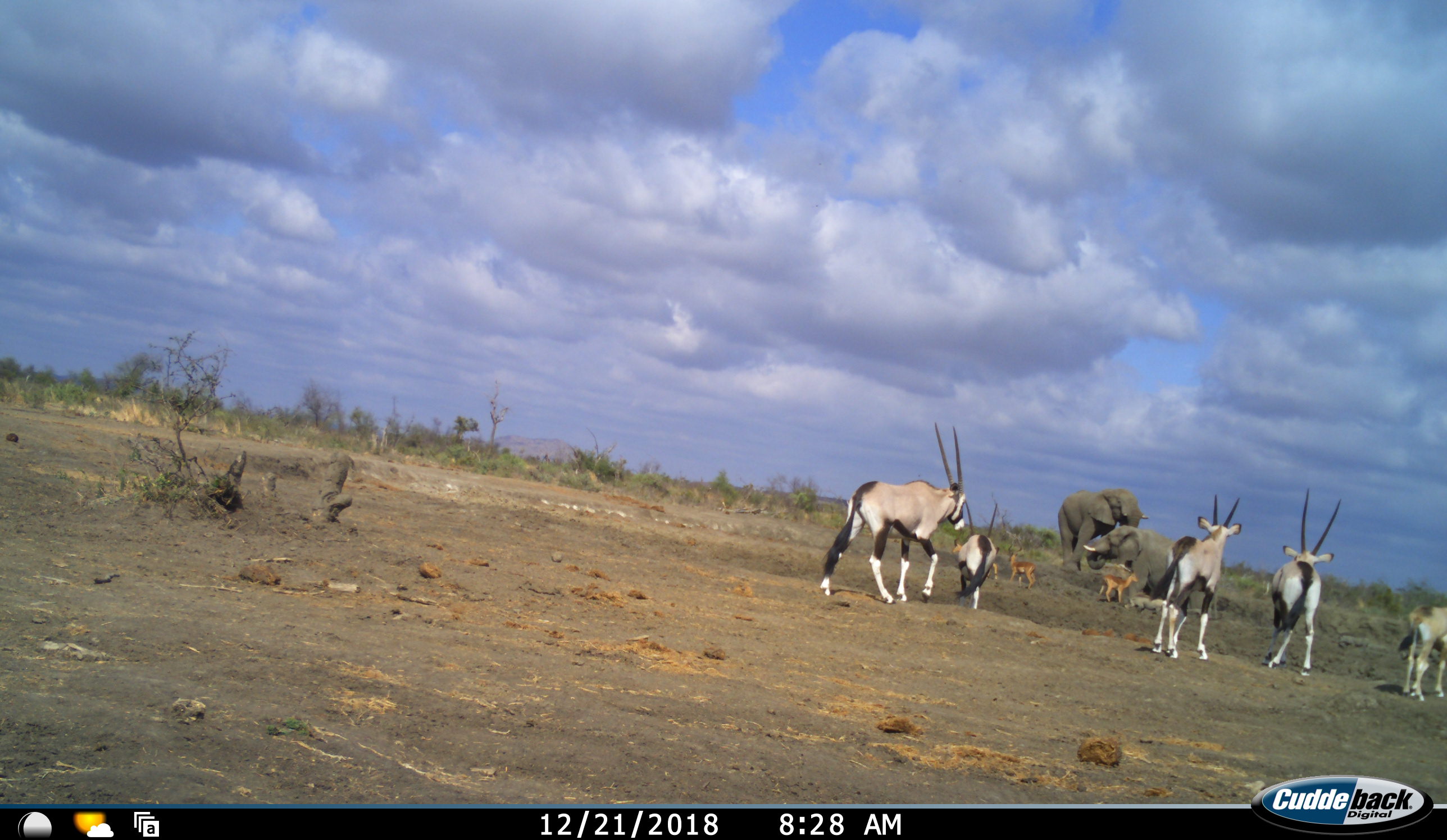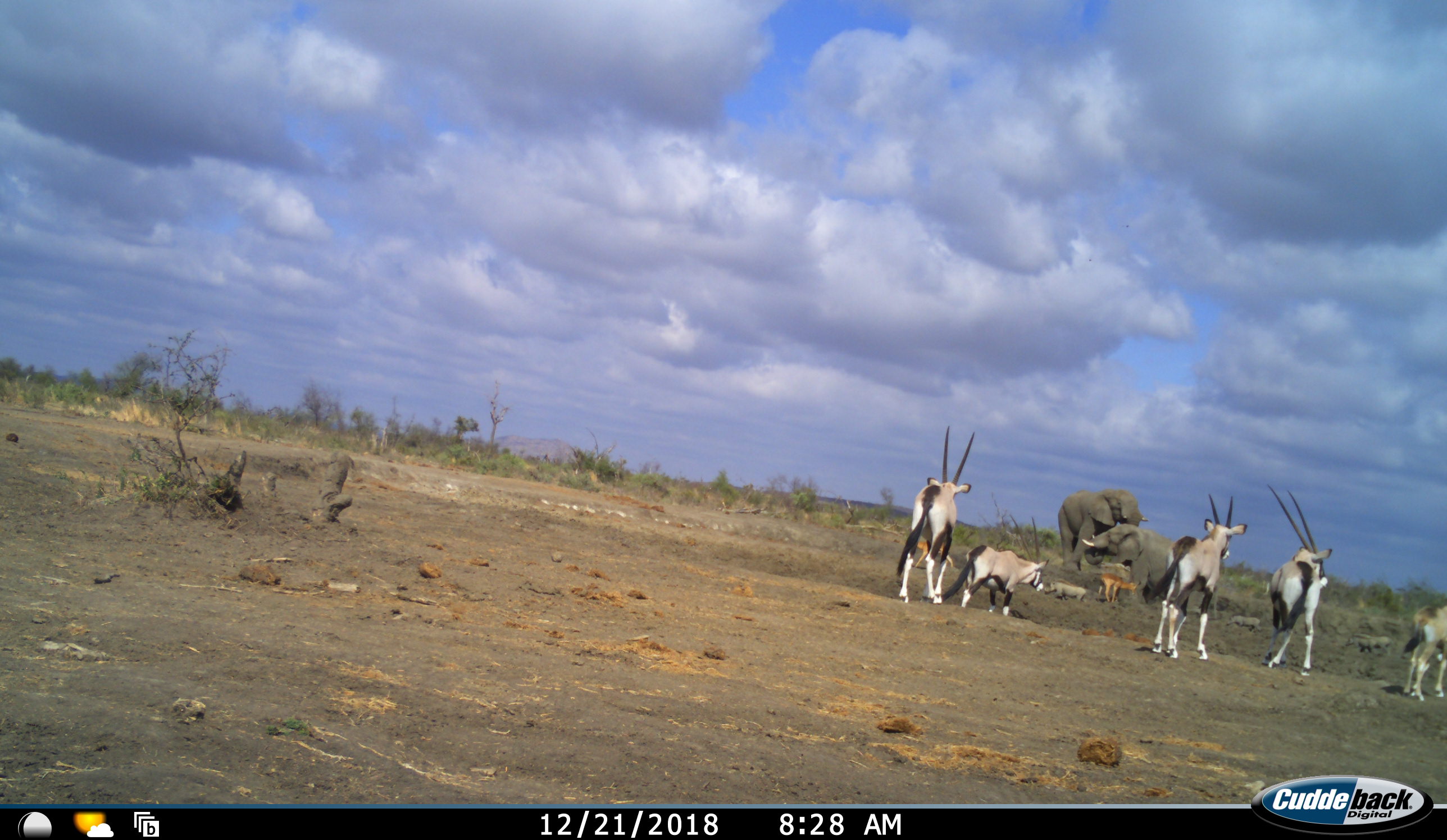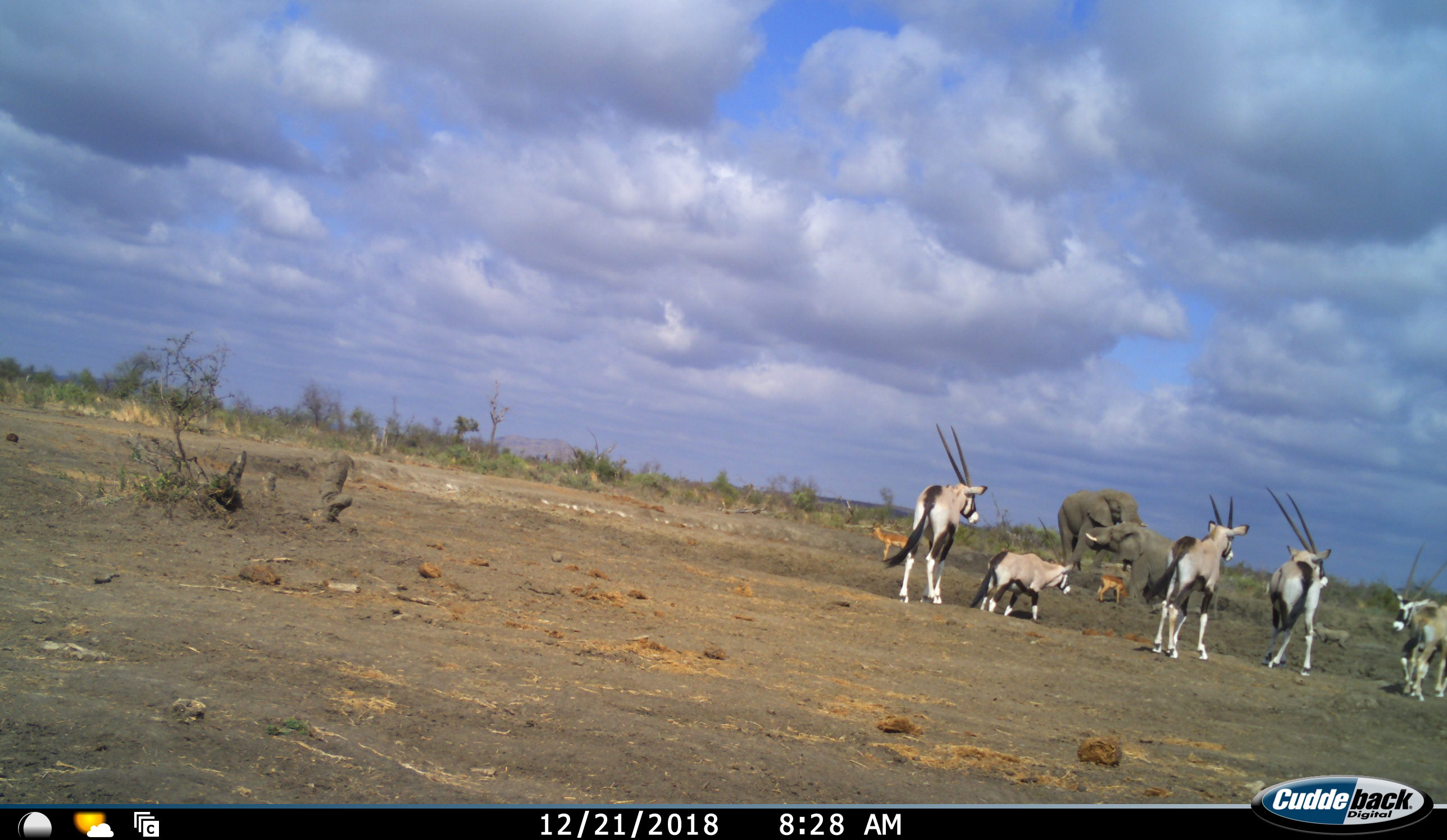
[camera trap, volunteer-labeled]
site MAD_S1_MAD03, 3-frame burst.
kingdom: Animalia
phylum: Chordata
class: Mammalia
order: Proboscidea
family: Elephantidae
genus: Loxodonta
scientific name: Loxodonta africana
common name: african bush elephant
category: elephant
Elephant (african bush elephant) (Loxodonta africana), count 2. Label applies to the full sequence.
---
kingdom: Animalia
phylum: Chordata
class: Mammalia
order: Artiodactyla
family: Bovidae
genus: Oryx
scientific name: Oryx gazella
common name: gemsbok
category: oryx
Oryx (gemsbok) (Oryx gazella), count 5. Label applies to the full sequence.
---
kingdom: Animalia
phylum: Chordata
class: Mammalia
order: Artiodactyla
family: Bovidae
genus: Aepyceros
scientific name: Aepyceros melampus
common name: impala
Impala (Aepyceros melampus), count 3. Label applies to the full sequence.